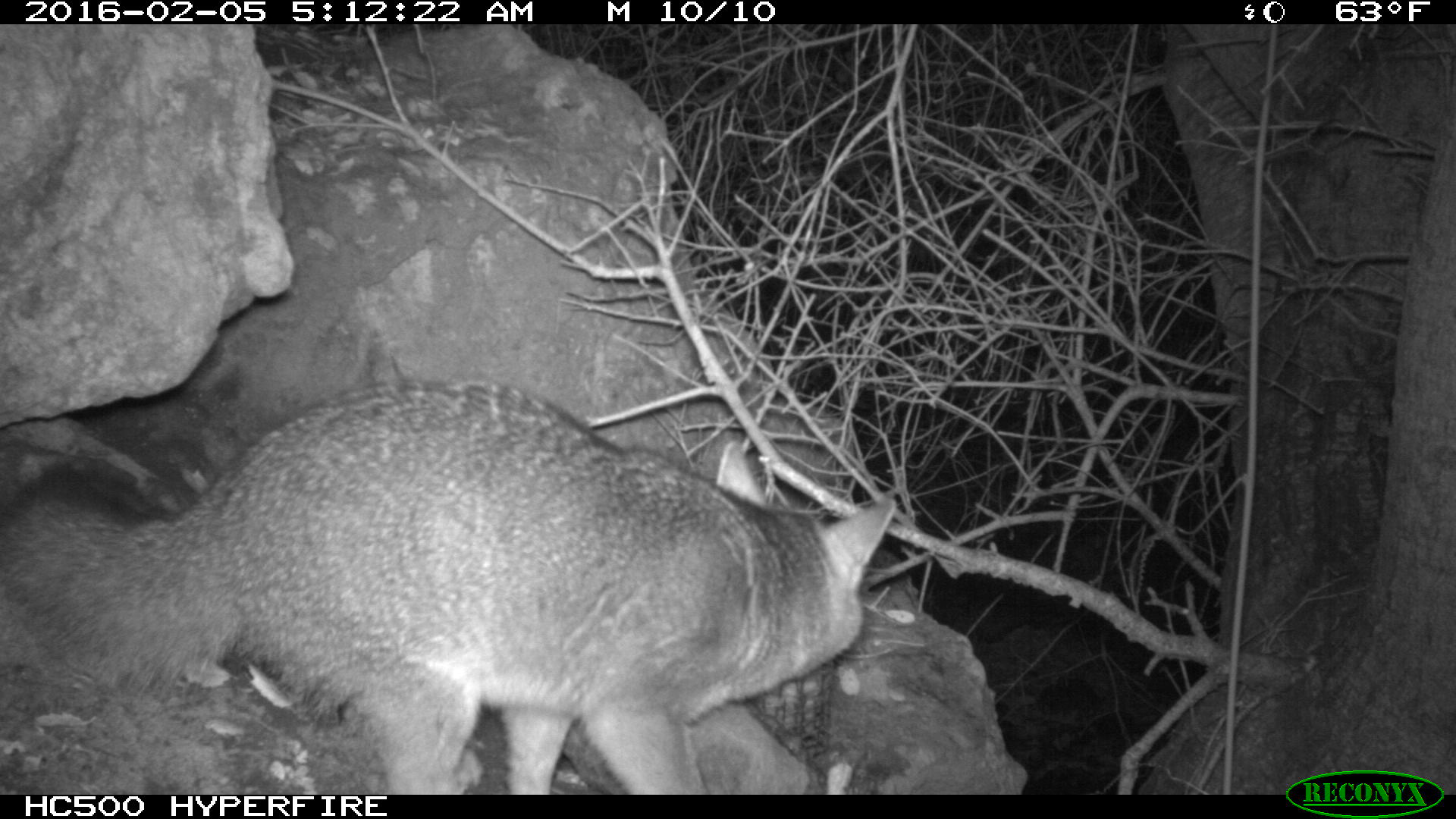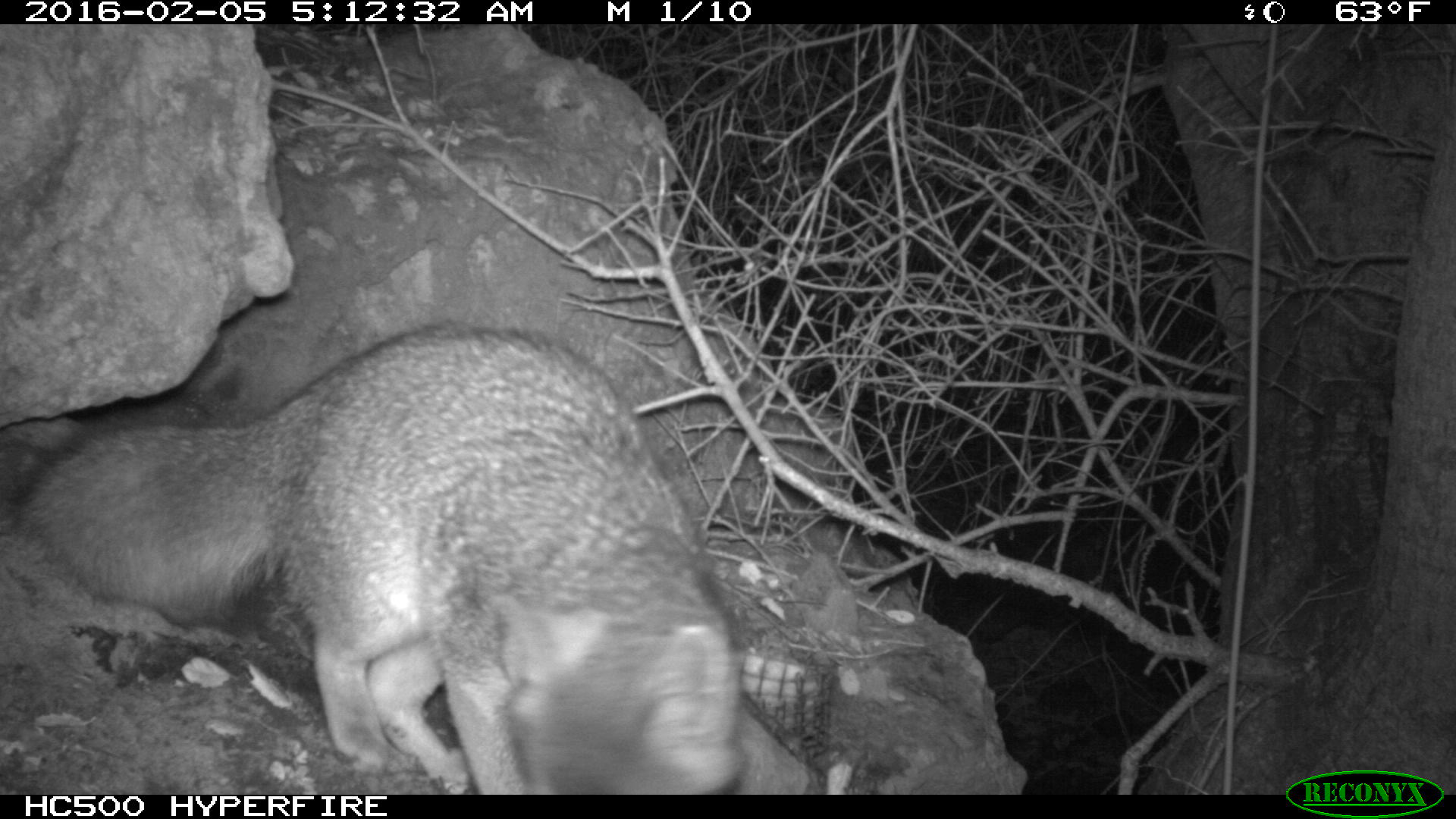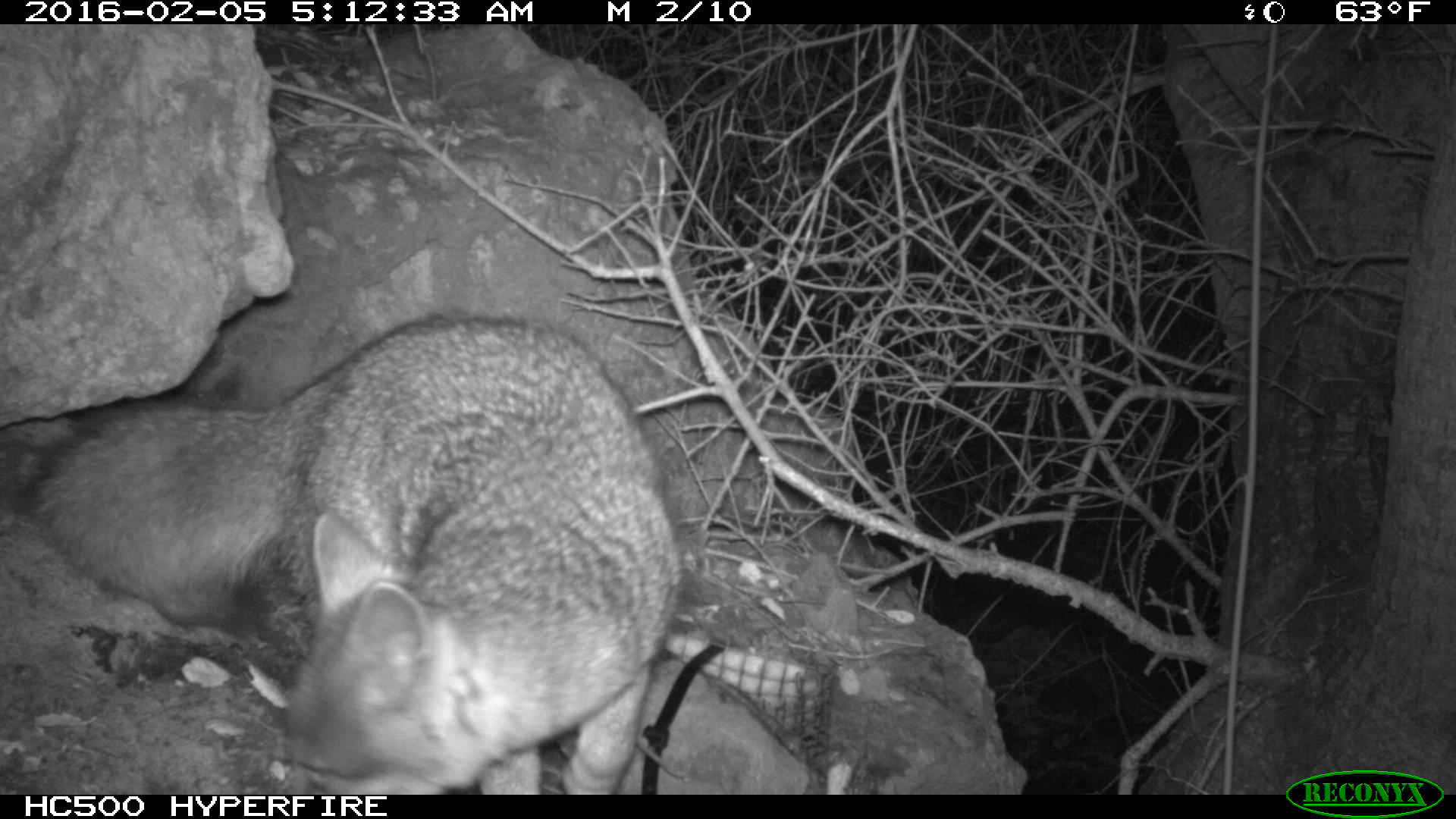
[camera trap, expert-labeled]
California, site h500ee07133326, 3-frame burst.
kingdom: Animalia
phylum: Chordata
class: Mammalia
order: Carnivora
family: Canidae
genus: Urocyon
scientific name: Urocyon littoralis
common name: island fox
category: fox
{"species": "fox (island fox) (Urocyon littoralis)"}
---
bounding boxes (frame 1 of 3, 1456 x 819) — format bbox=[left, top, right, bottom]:
fox: bbox=[0, 378, 894, 794]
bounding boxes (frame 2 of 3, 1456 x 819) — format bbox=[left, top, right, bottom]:
fox: bbox=[17, 322, 749, 792]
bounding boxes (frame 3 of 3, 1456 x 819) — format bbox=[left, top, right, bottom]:
fox: bbox=[16, 314, 700, 792]